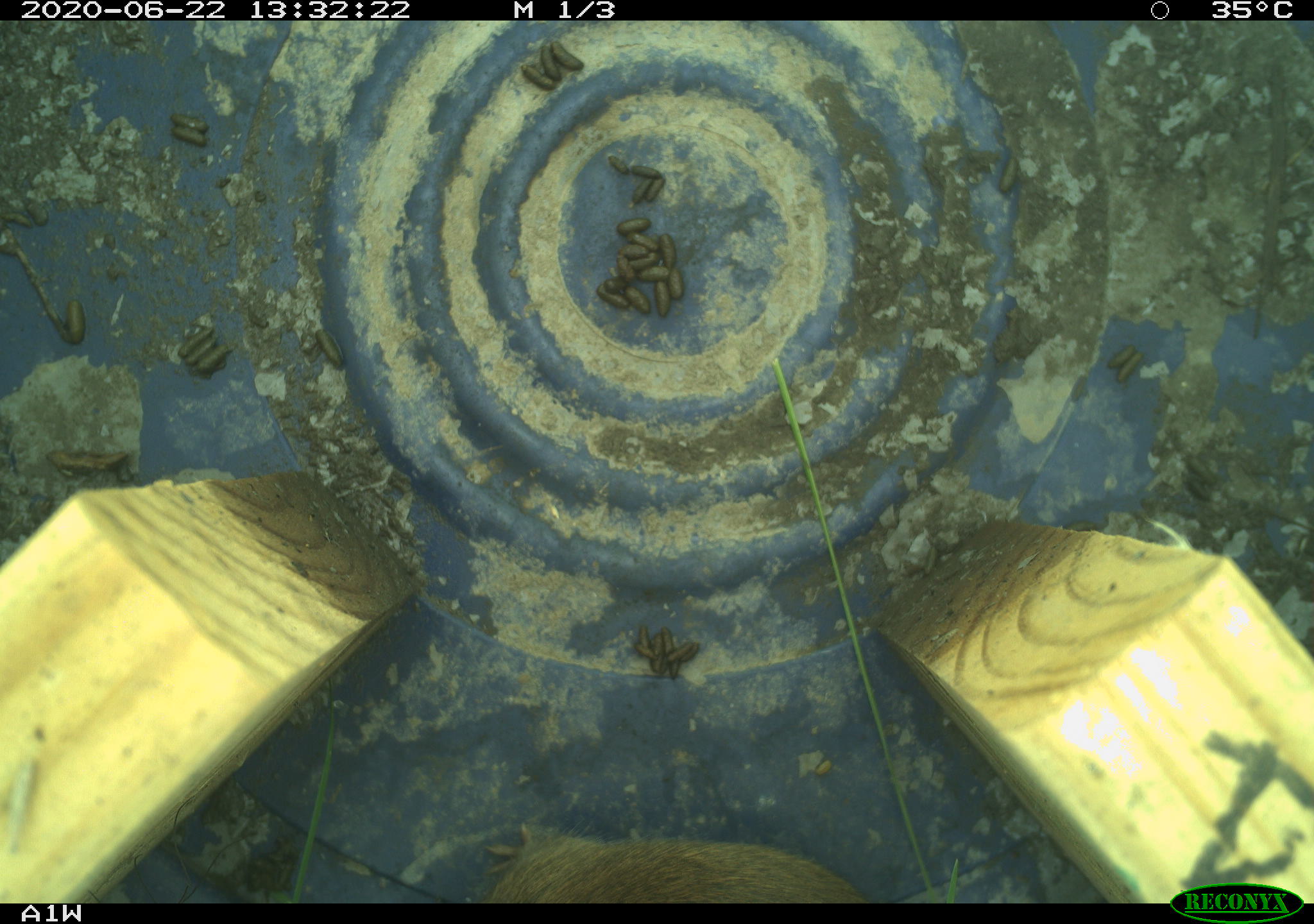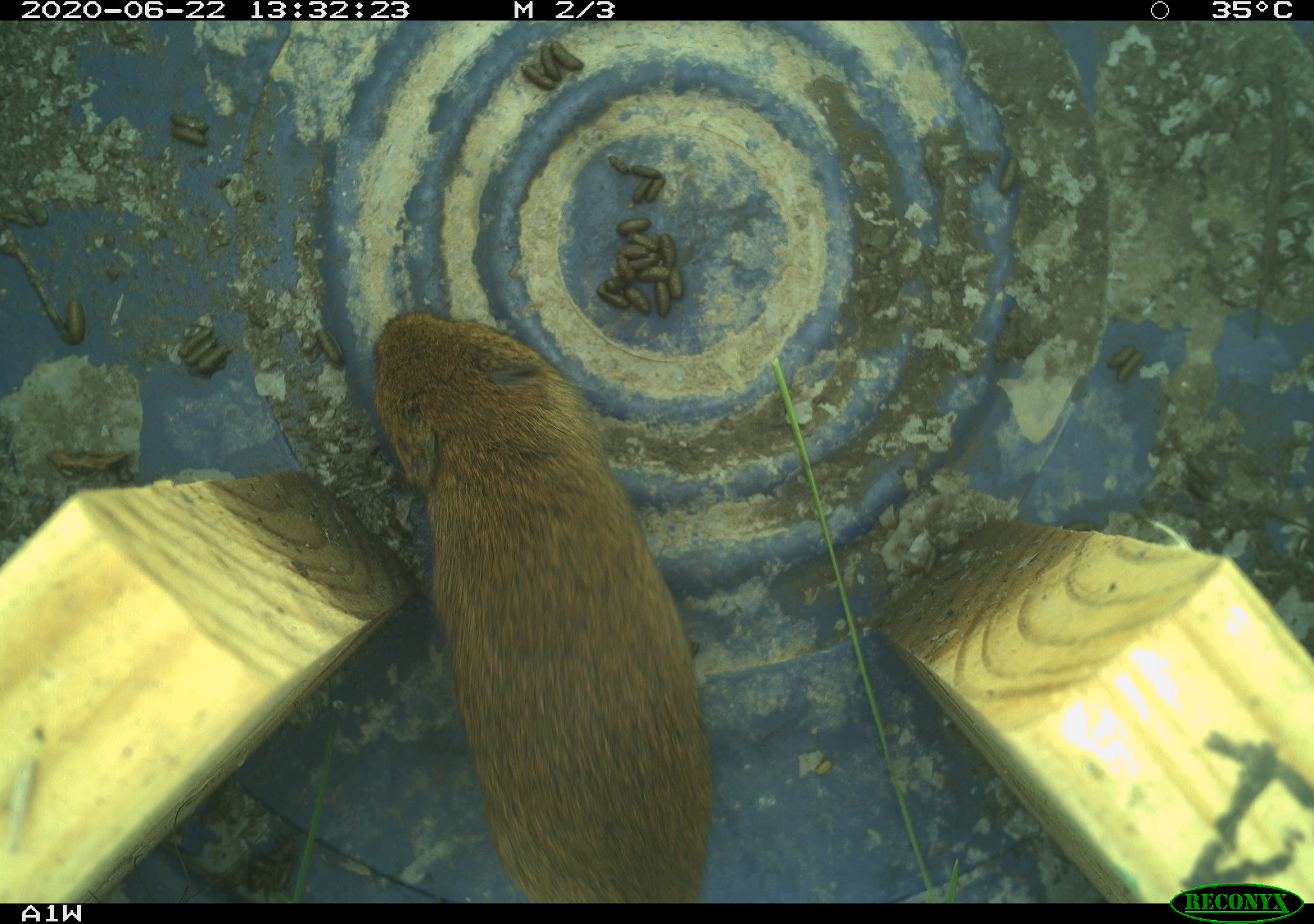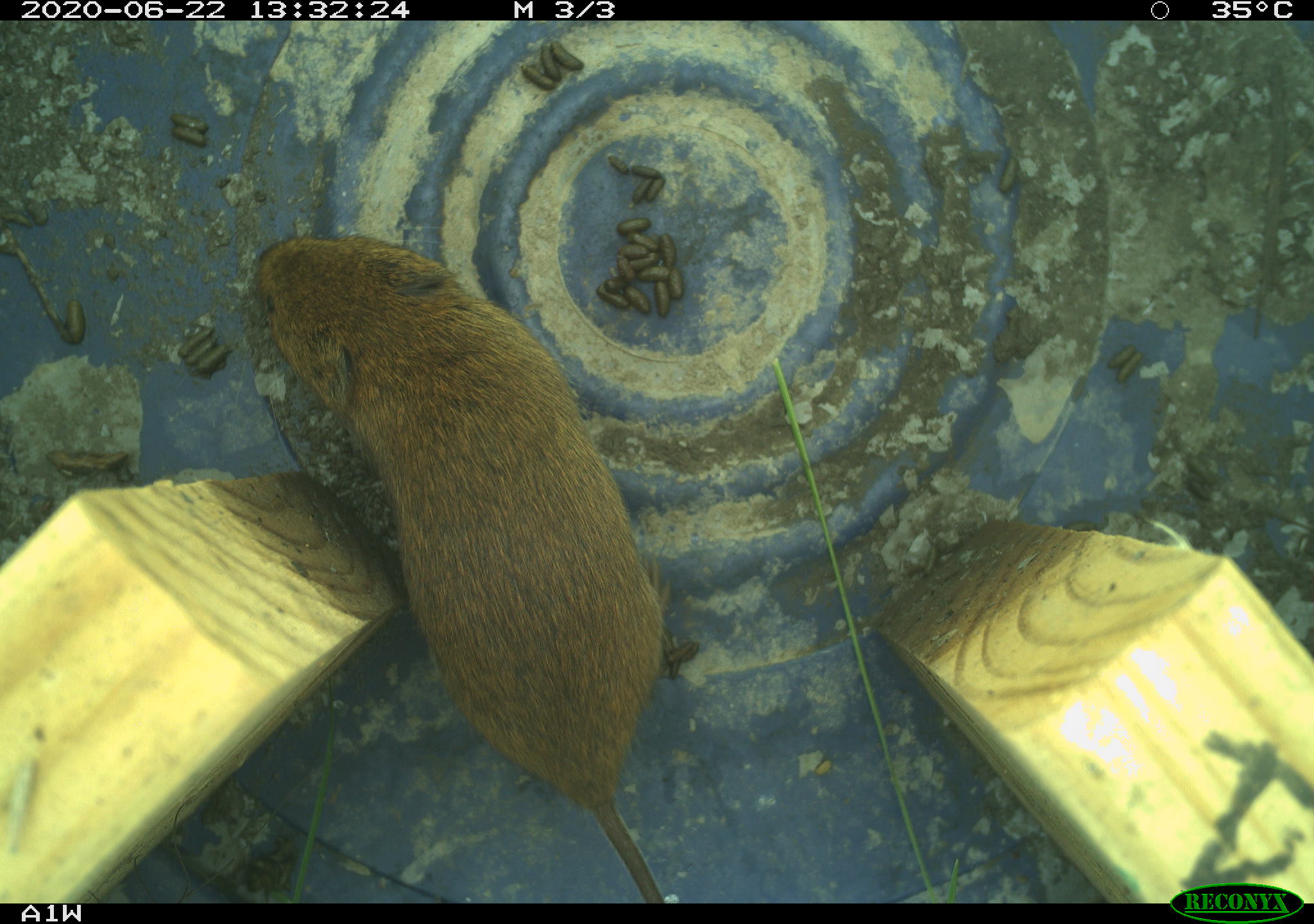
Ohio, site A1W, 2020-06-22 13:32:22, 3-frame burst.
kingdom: Animalia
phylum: Chordata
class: Mammalia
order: Rodentia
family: Cricetidae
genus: Microtus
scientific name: Microtus pennsylvanicus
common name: meadow vole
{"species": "meadow vole (Microtus pennsylvanicus)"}